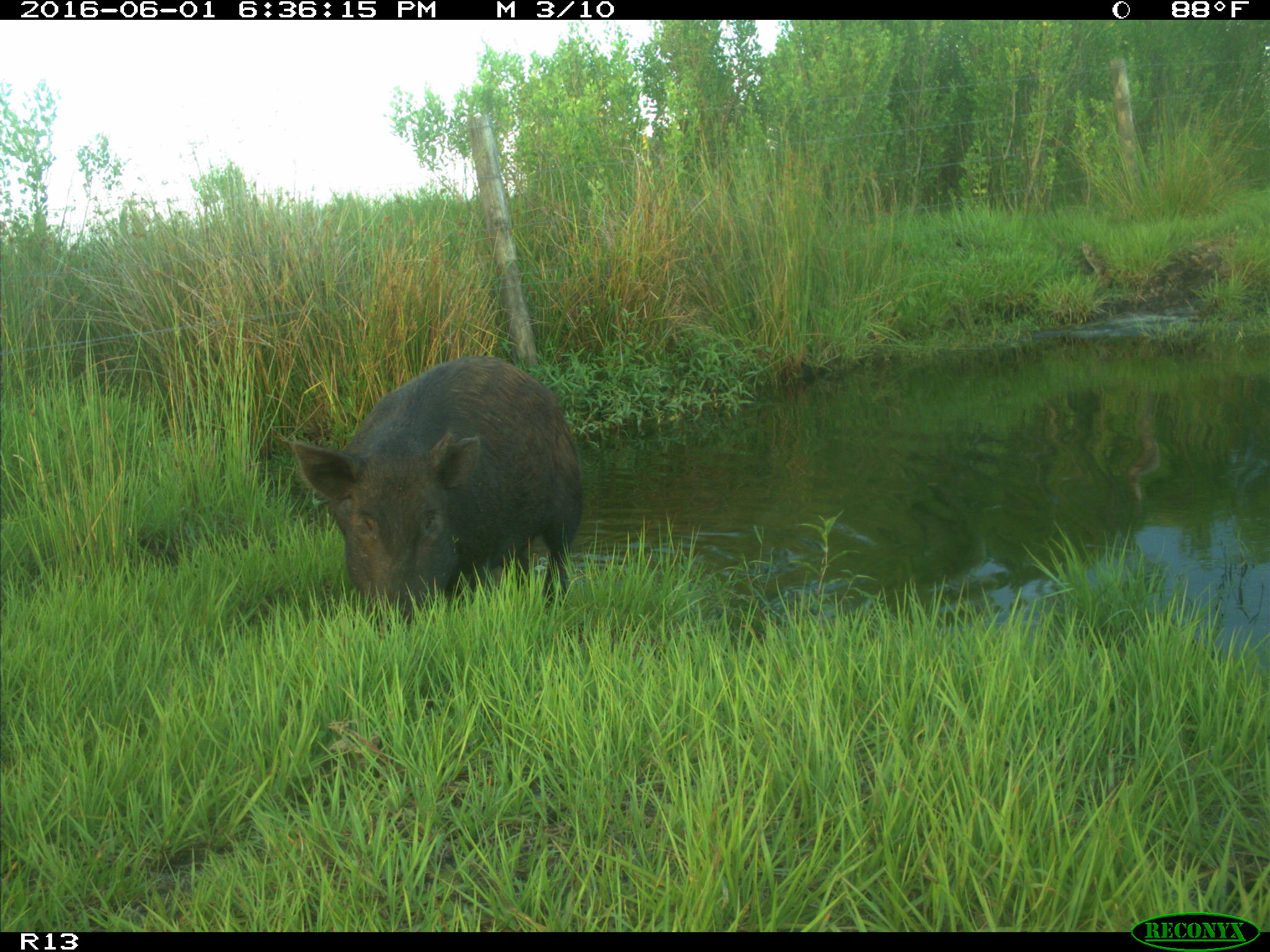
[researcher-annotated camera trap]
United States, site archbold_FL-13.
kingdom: Animalia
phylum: Chordata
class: Mammalia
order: Artiodactyla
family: Suidae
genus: Sus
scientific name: Sus scrofa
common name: wild boar